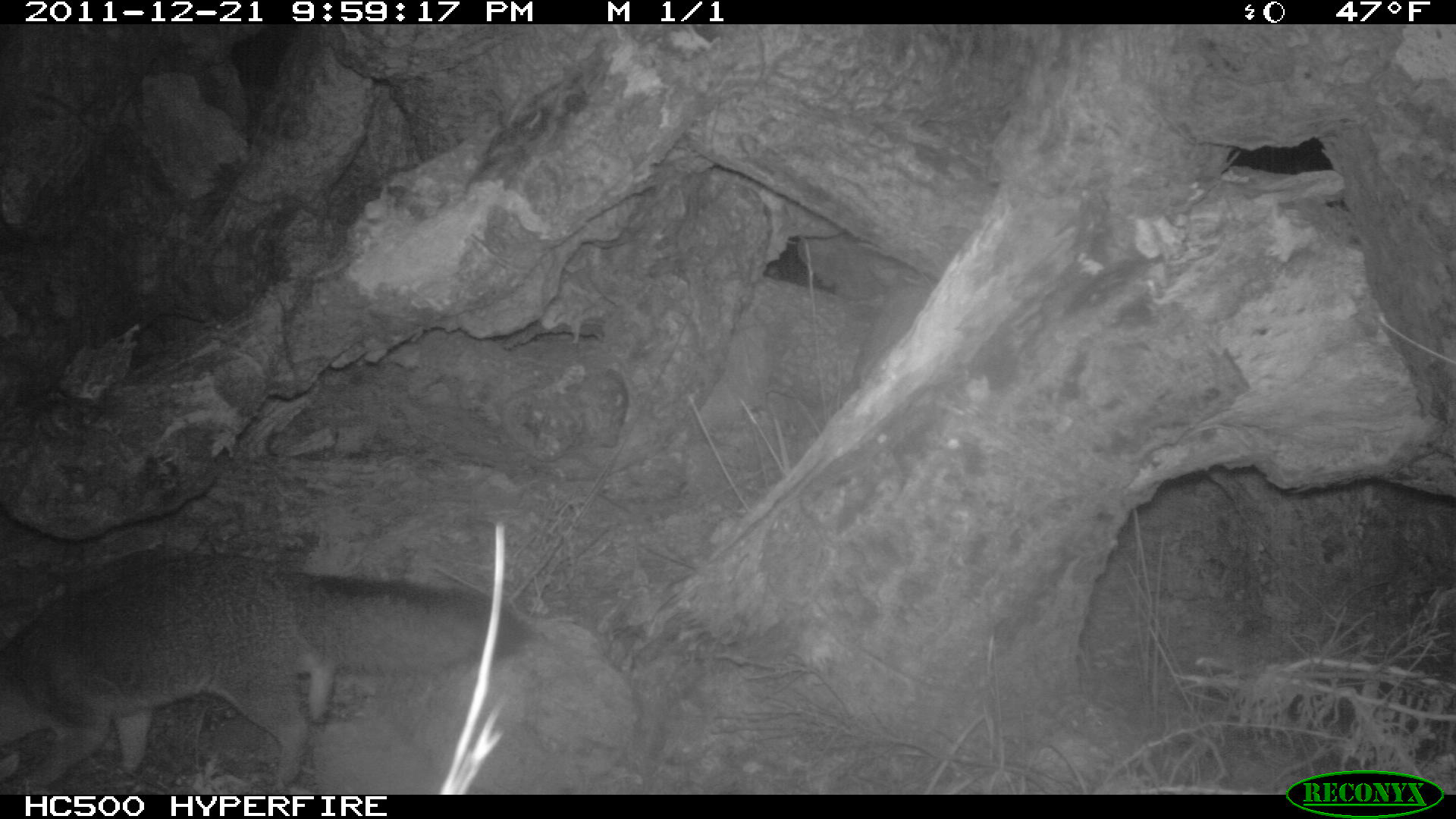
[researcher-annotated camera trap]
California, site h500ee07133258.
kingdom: Animalia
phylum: Chordata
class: Mammalia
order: Carnivora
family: Canidae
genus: Urocyon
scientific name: Urocyon littoralis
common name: island fox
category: fox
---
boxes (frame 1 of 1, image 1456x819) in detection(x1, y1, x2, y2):
fox: detection(0, 553, 523, 794)